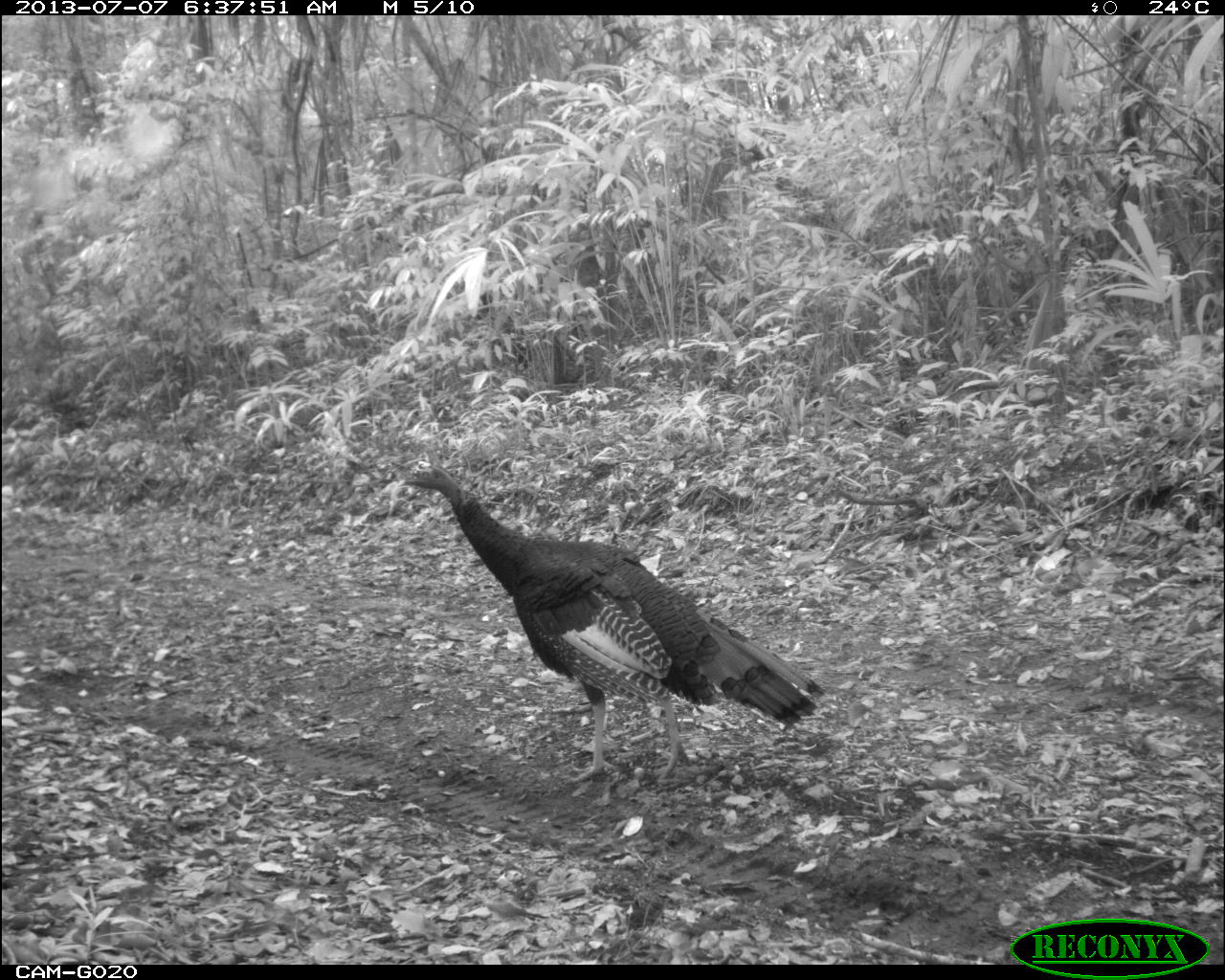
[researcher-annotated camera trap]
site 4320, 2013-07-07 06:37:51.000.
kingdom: Animalia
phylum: Chordata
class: Aves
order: Galliformes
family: Phasianidae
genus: Meleagris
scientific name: Meleagris ocellata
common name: ocellated turkey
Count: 1.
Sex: male.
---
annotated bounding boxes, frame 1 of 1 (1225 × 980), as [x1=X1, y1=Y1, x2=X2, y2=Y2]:
meleagris ocellata: [x1=395, y1=453, x2=825, y2=786]